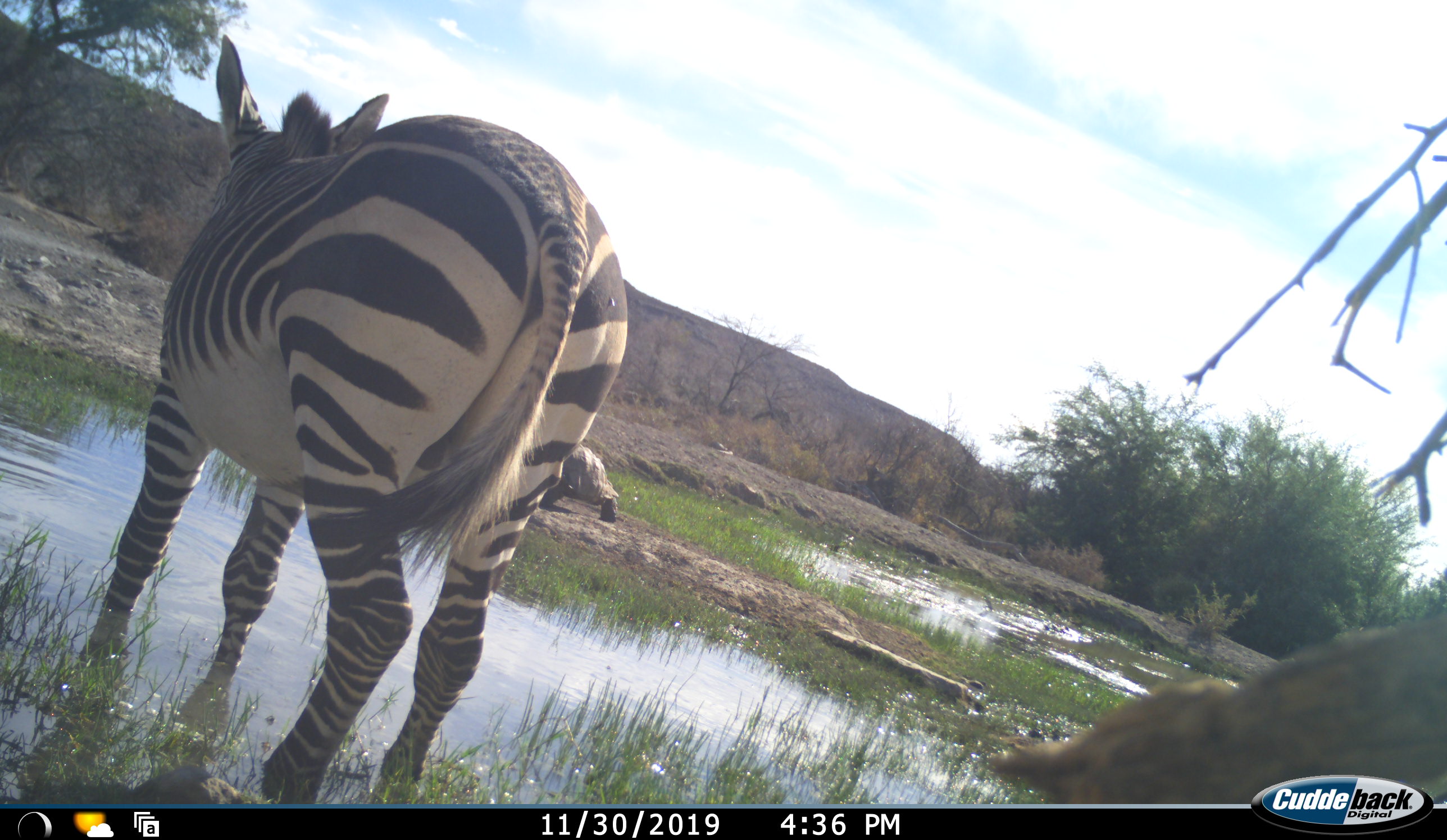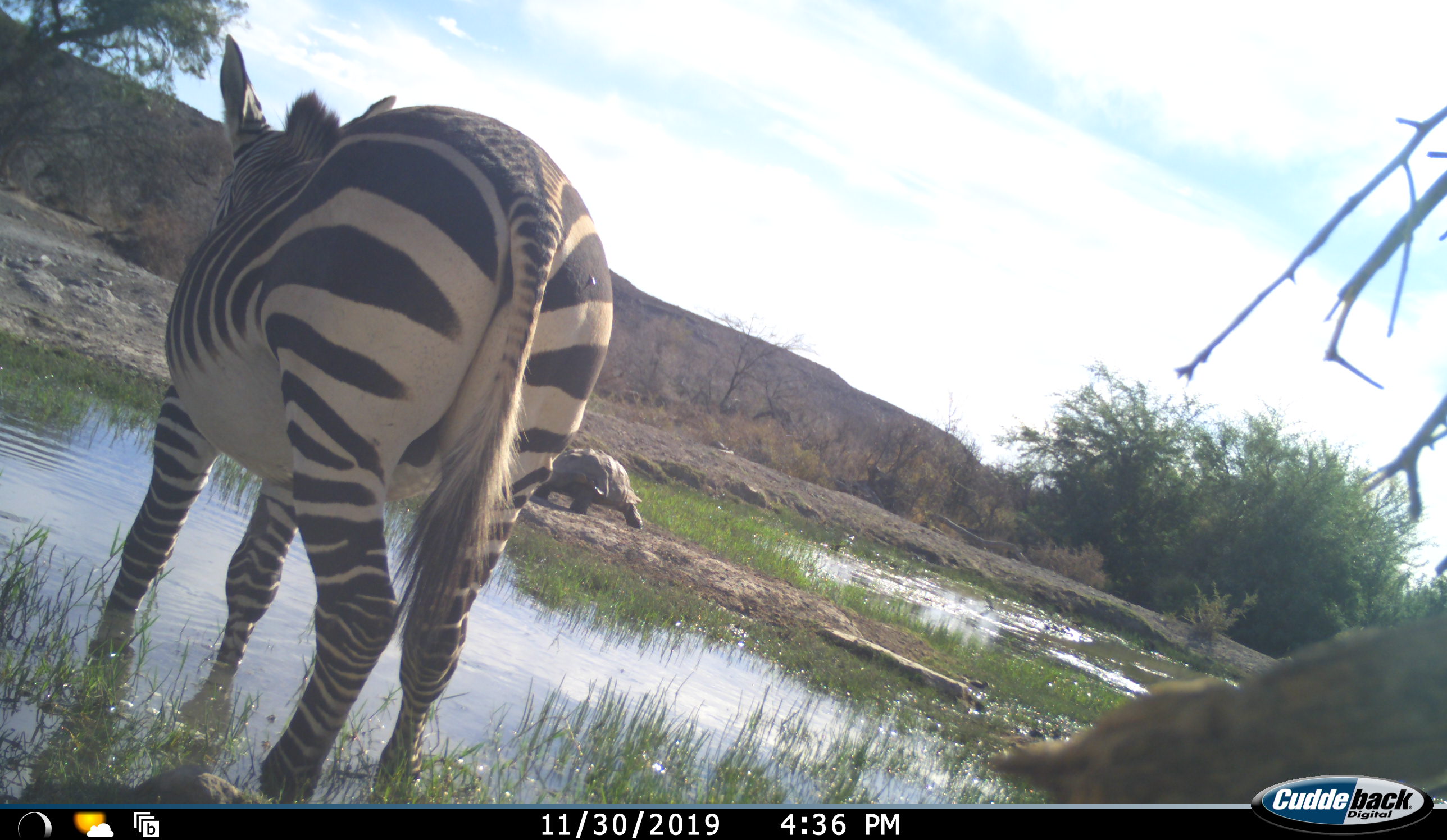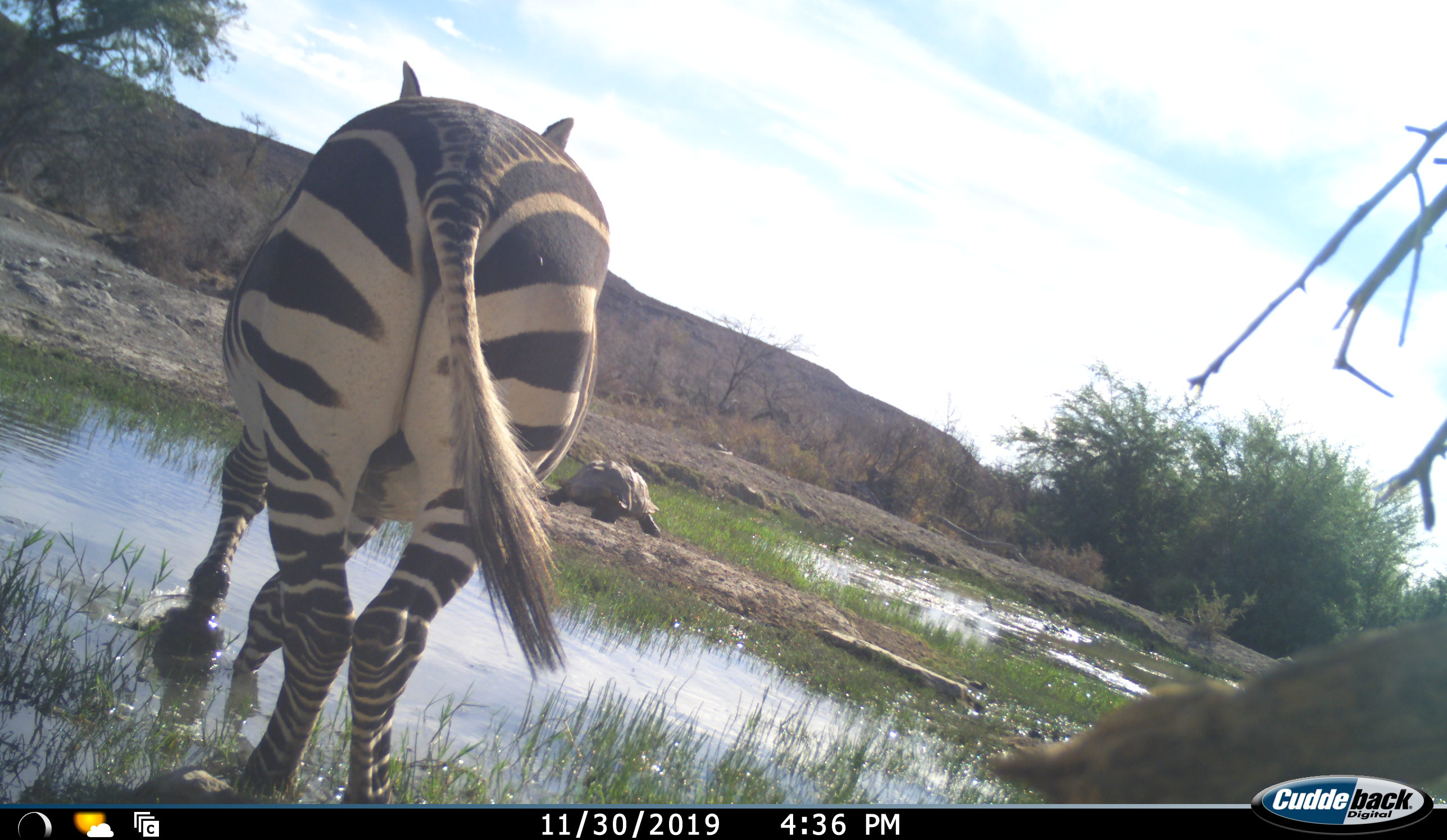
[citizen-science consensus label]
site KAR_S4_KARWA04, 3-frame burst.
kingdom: Animalia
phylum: Chordata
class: Reptilia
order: Testudines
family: Testudinidae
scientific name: Testudinidae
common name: tortoise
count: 1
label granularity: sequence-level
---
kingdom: Animalia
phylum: Chordata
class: Mammalia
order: Perissodactyla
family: Equidae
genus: Equus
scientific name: Equus zebra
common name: mountain zebra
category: zebramountain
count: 1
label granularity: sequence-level